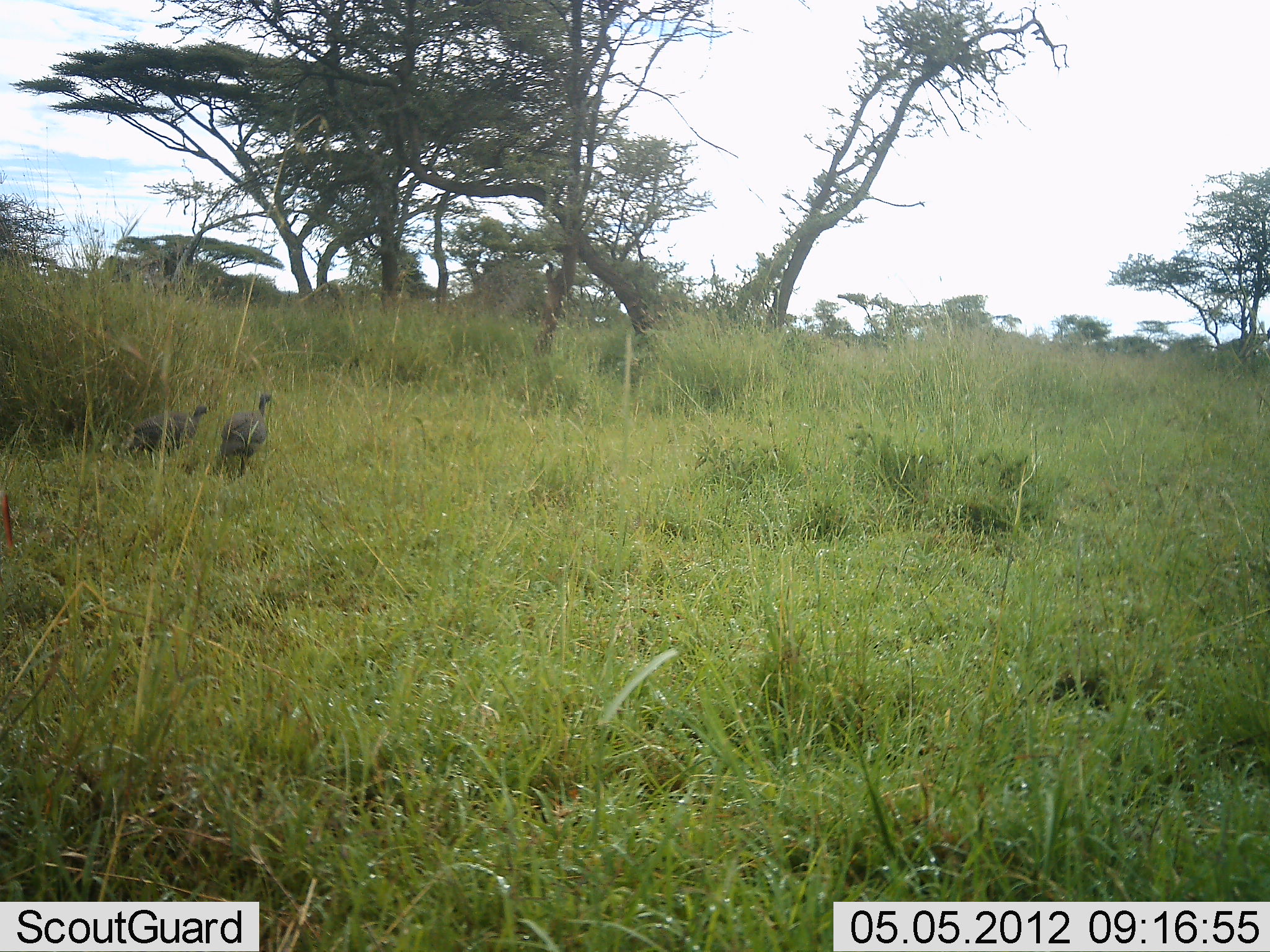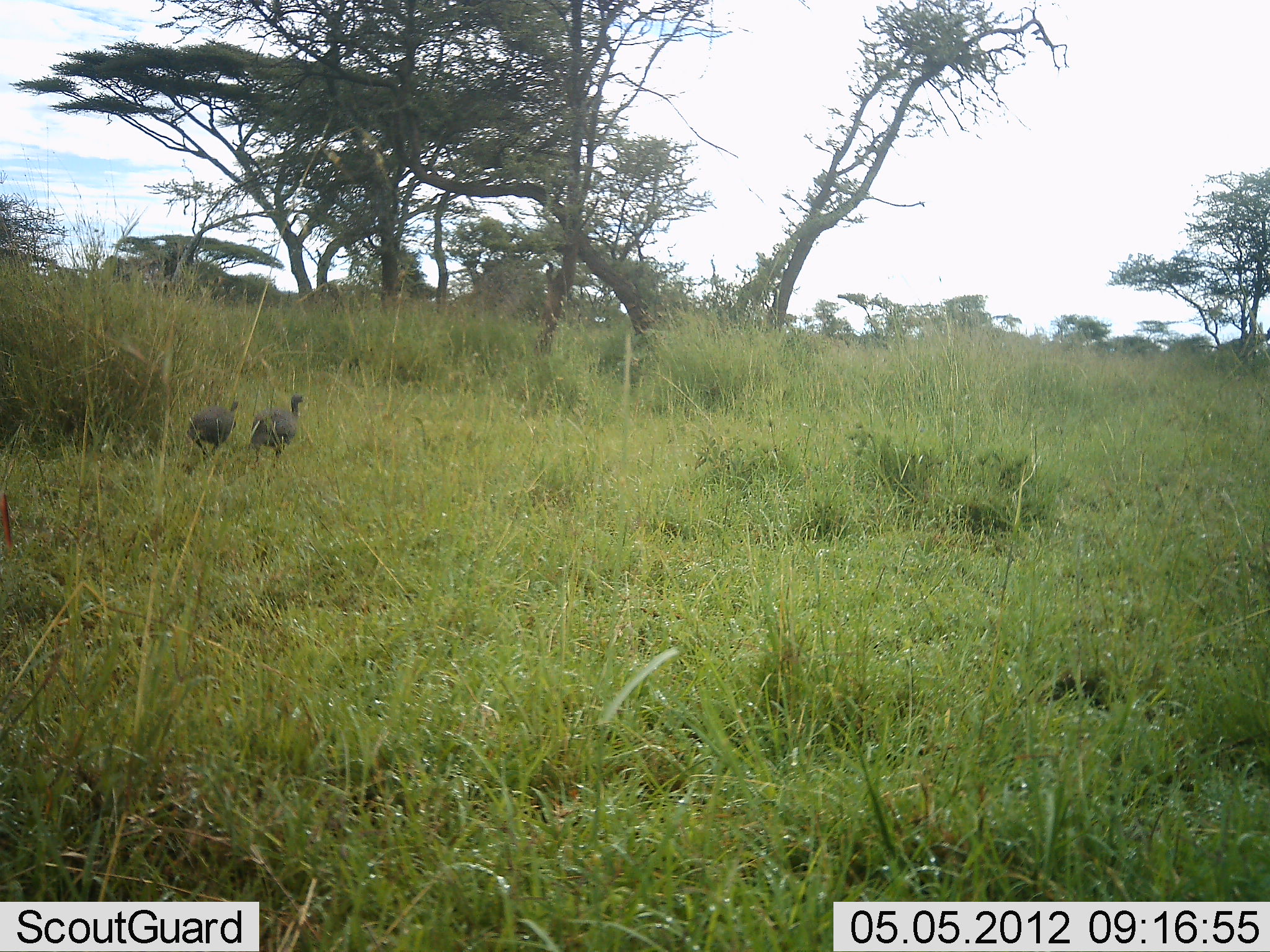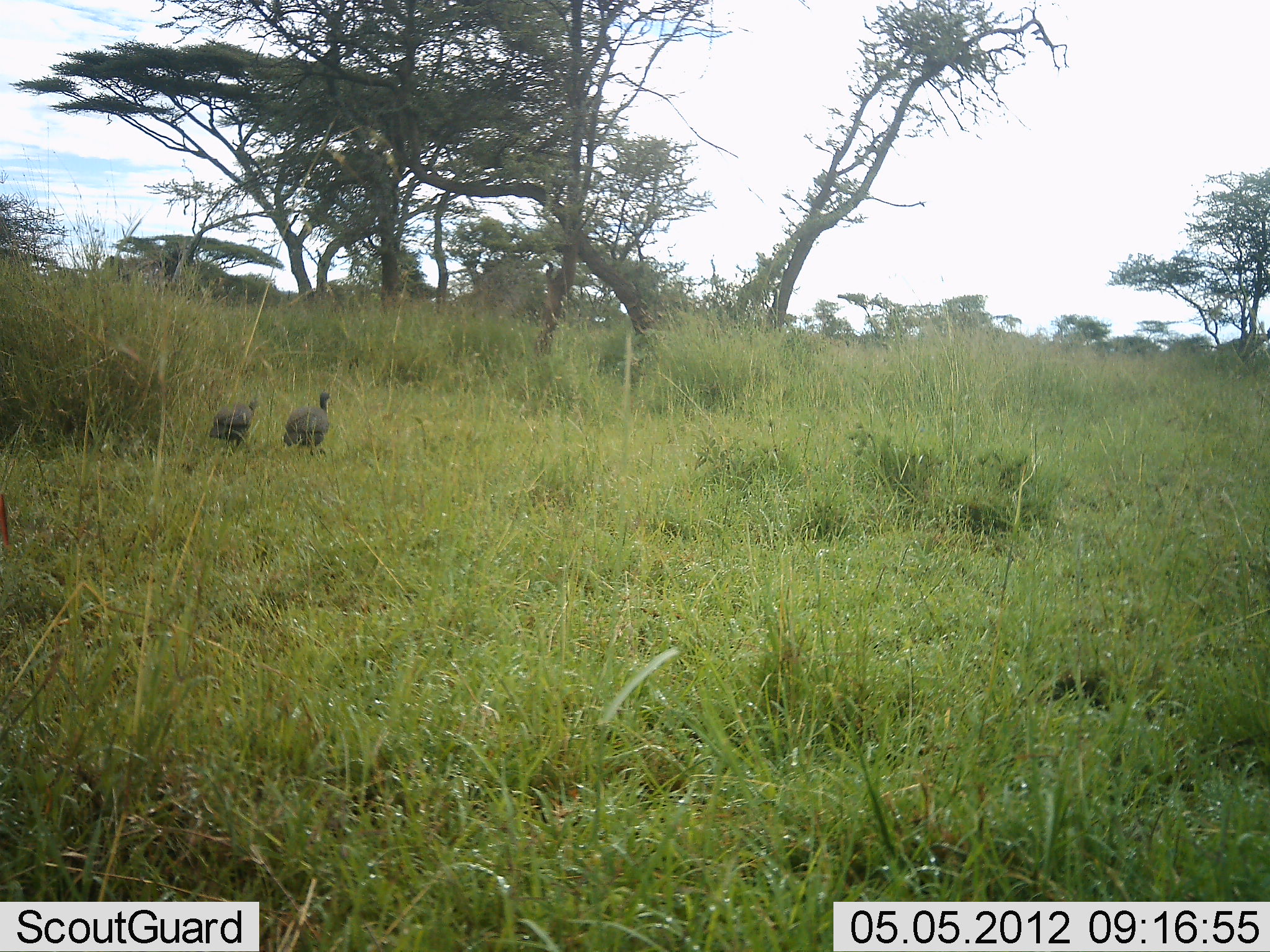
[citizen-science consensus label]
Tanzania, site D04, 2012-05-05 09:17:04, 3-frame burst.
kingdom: Animalia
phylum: Chordata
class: Aves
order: Galliformes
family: Numididae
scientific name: Numididae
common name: guinea fowl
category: guineafowl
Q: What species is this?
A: Guineafowl (guinea fowl) (Numididae).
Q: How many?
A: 2.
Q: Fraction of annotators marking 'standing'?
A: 0%.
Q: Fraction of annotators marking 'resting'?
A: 0%.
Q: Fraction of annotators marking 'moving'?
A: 100%.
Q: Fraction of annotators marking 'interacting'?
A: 0%.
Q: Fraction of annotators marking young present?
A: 0%.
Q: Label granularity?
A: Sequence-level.